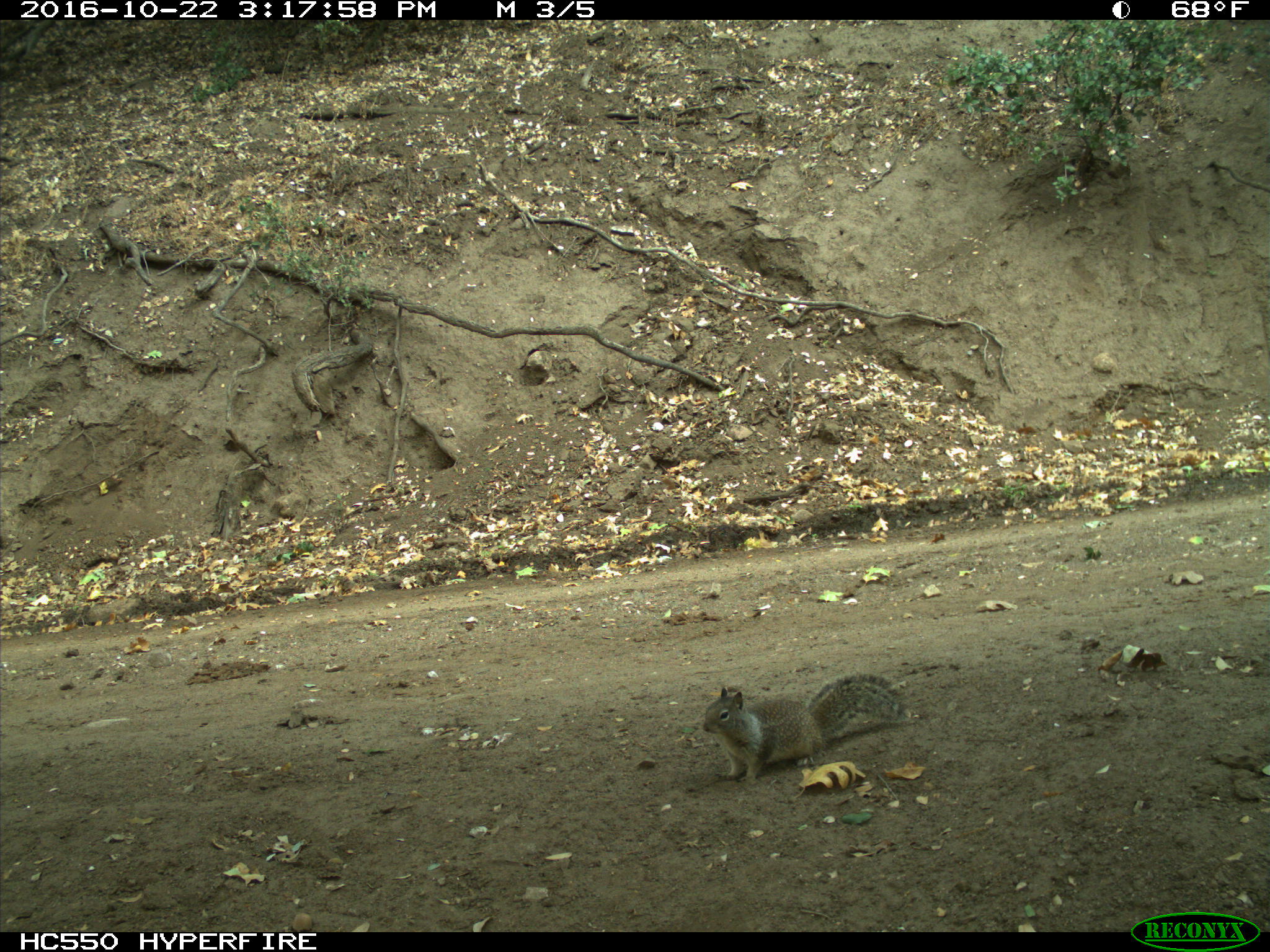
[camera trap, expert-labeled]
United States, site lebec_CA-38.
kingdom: Animalia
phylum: Chordata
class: Mammalia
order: Rodentia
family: Sciuridae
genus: Otospermophilus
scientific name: Otospermophilus beecheyi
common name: california ground squirrel